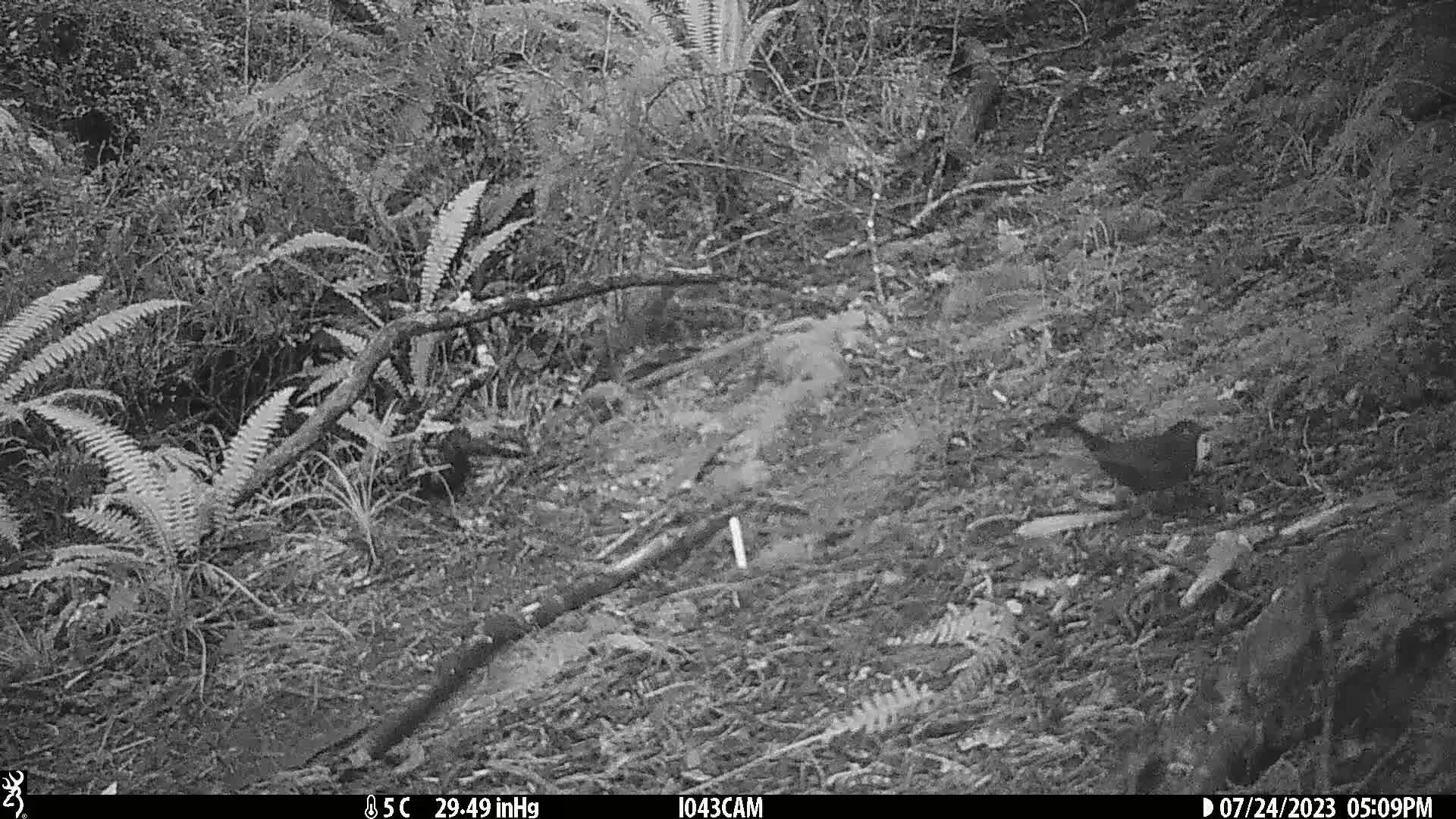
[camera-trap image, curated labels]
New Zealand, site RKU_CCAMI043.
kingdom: Animalia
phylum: Chordata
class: Aves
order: Passeriformes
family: Turdidae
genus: Turdus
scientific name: Turdus merula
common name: eurasian blackbird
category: blackbird